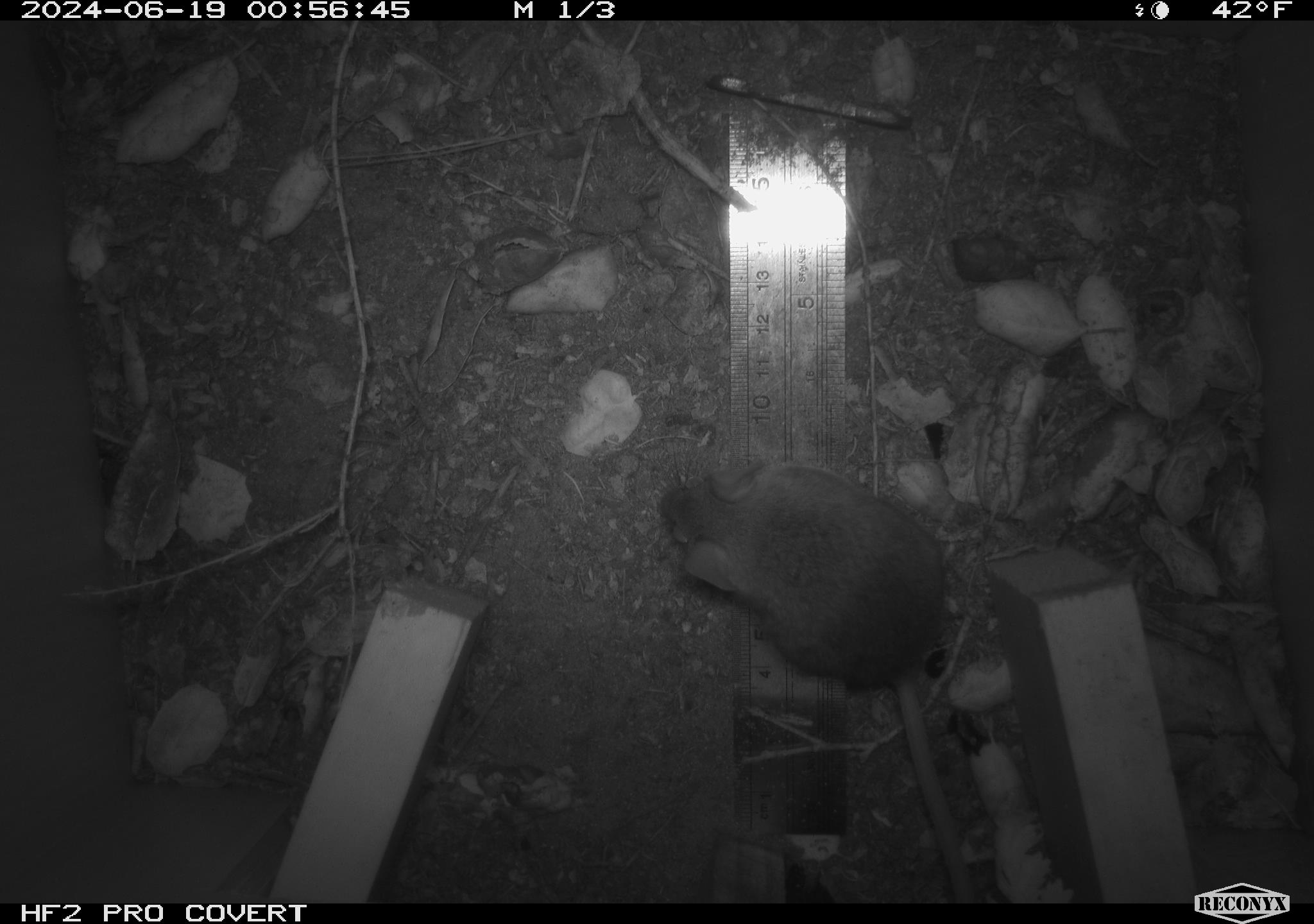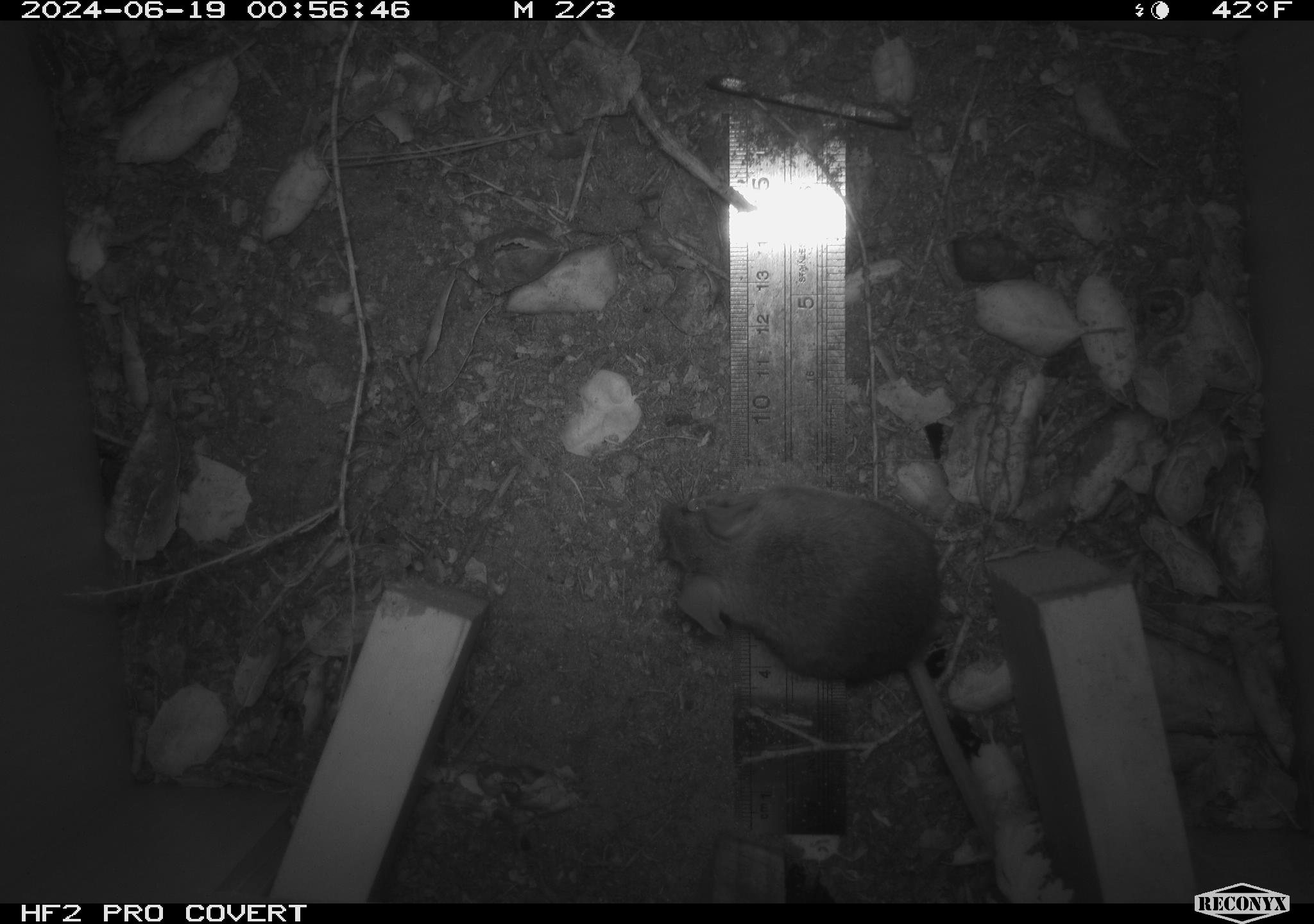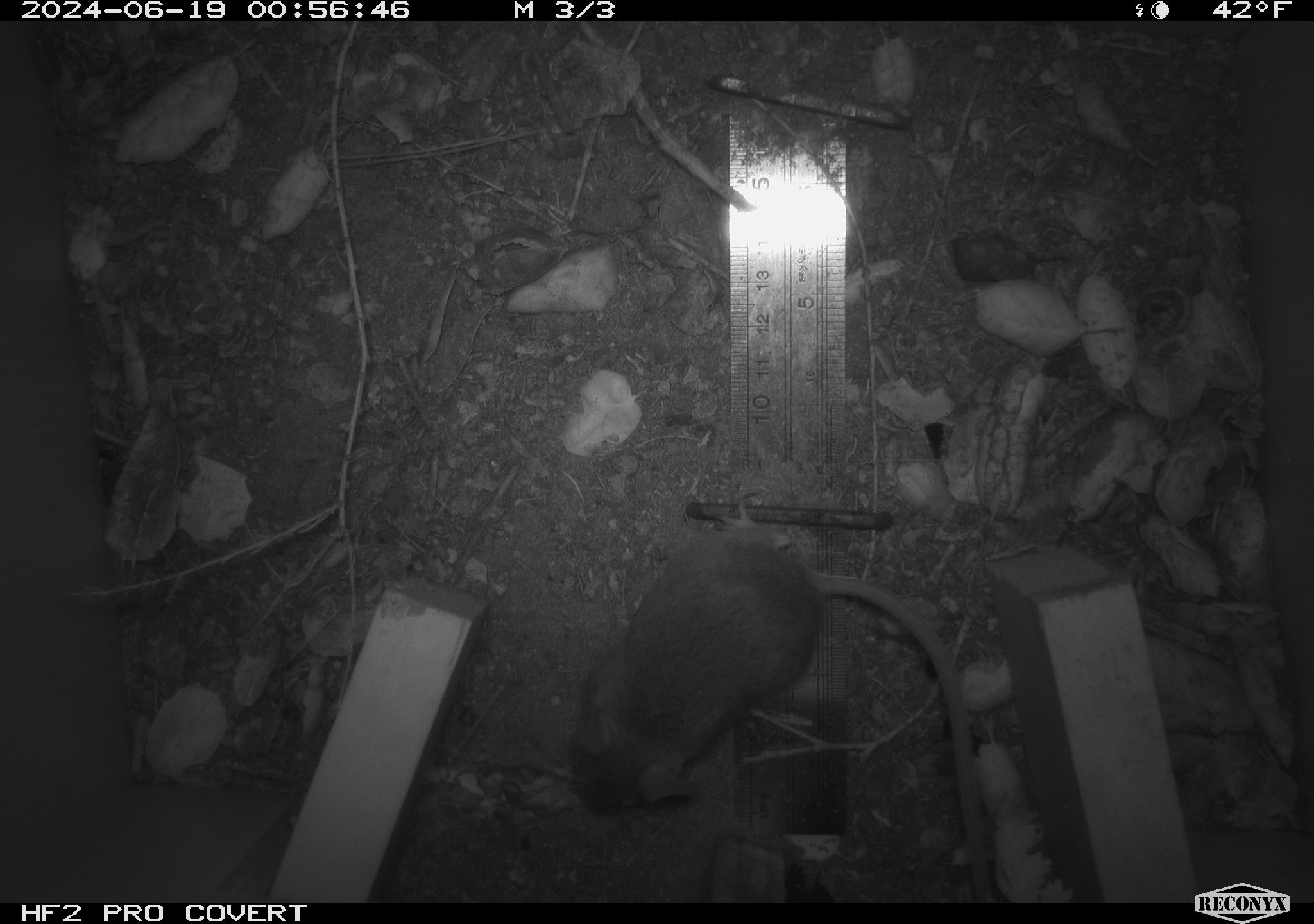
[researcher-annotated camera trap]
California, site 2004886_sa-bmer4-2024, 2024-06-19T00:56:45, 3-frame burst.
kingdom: Animalia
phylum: Chordata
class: Mammalia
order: Rodentia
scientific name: Rodentia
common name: woodrat or rat or mouse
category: woodrat or rat or mouse species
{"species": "woodrat or rat or mouse species (woodrat or rat or mouse) (Rodentia)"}